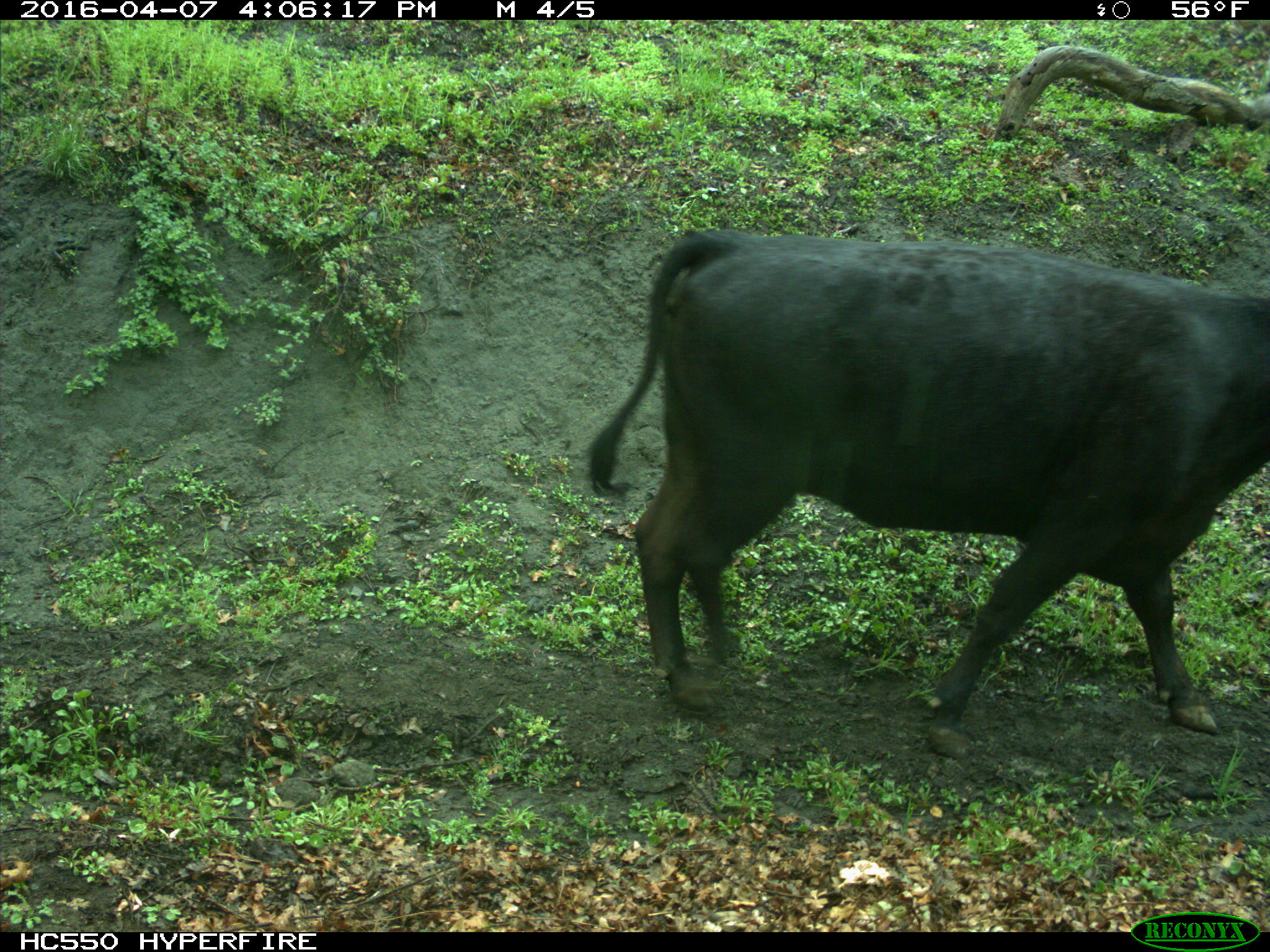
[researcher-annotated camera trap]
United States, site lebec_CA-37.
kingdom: Animalia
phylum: Chordata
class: Mammalia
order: Artiodactyla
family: Bovidae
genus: Bos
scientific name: Bos taurus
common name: domestic cow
Bos taurus (domestic cow).